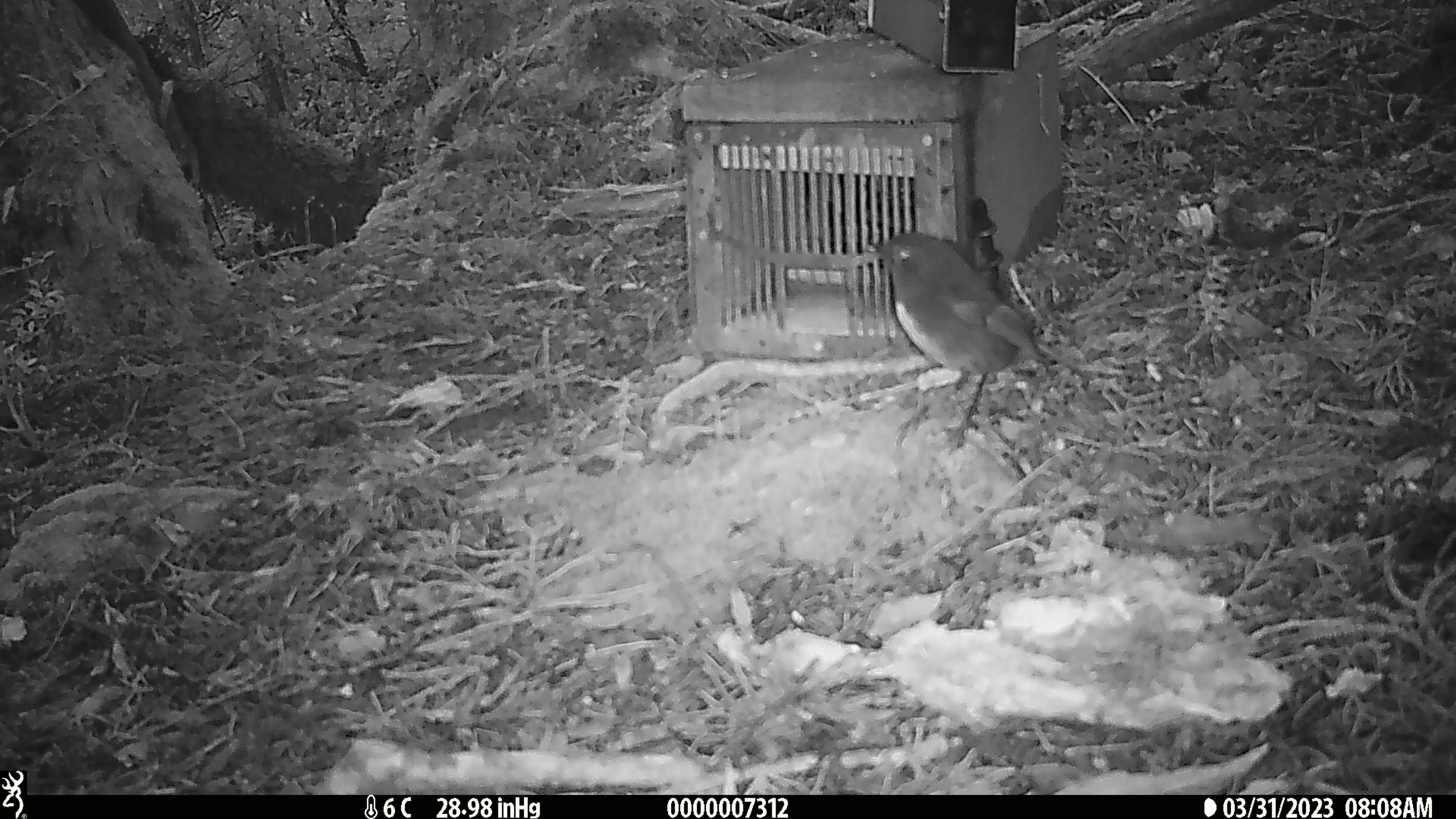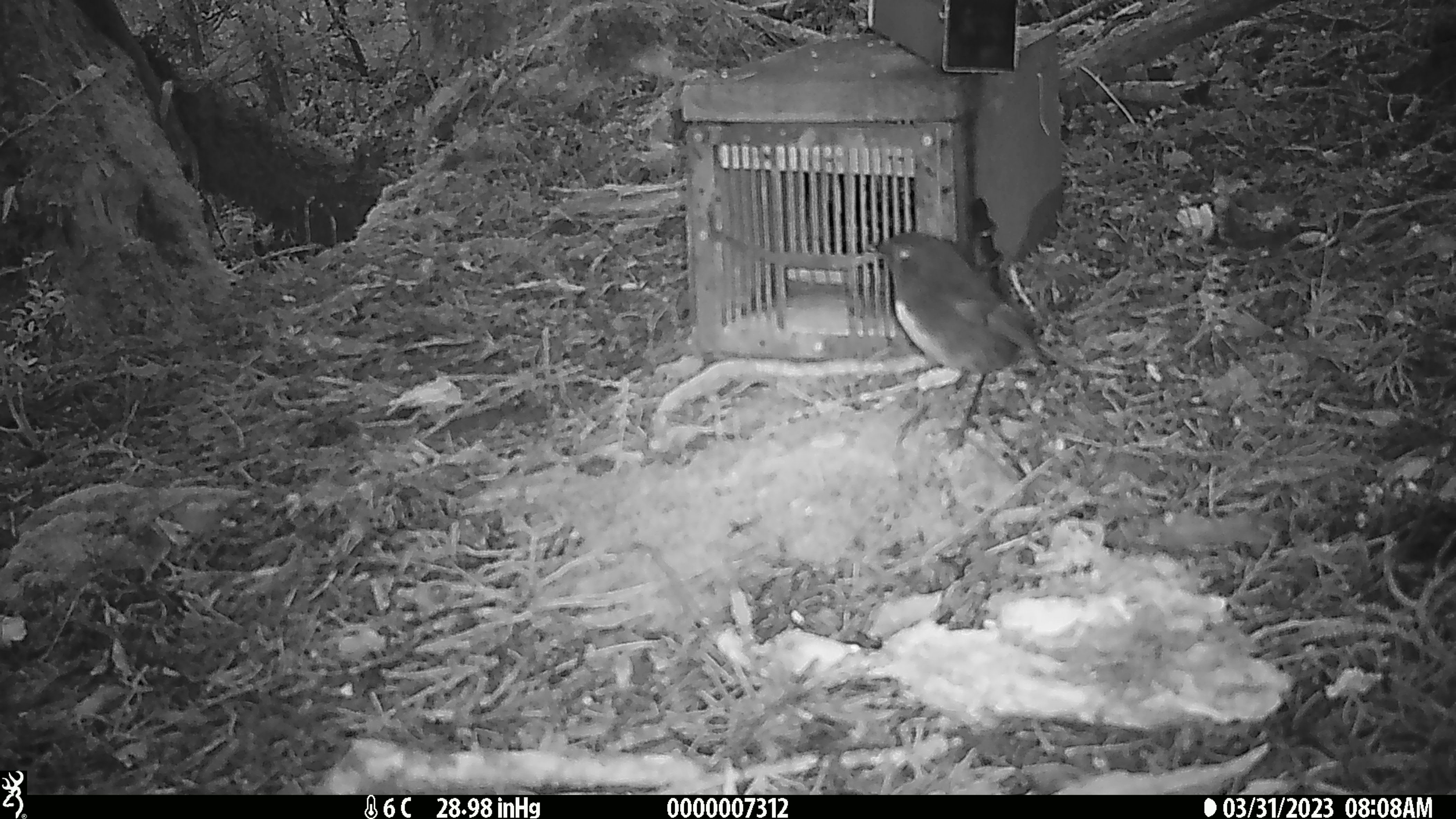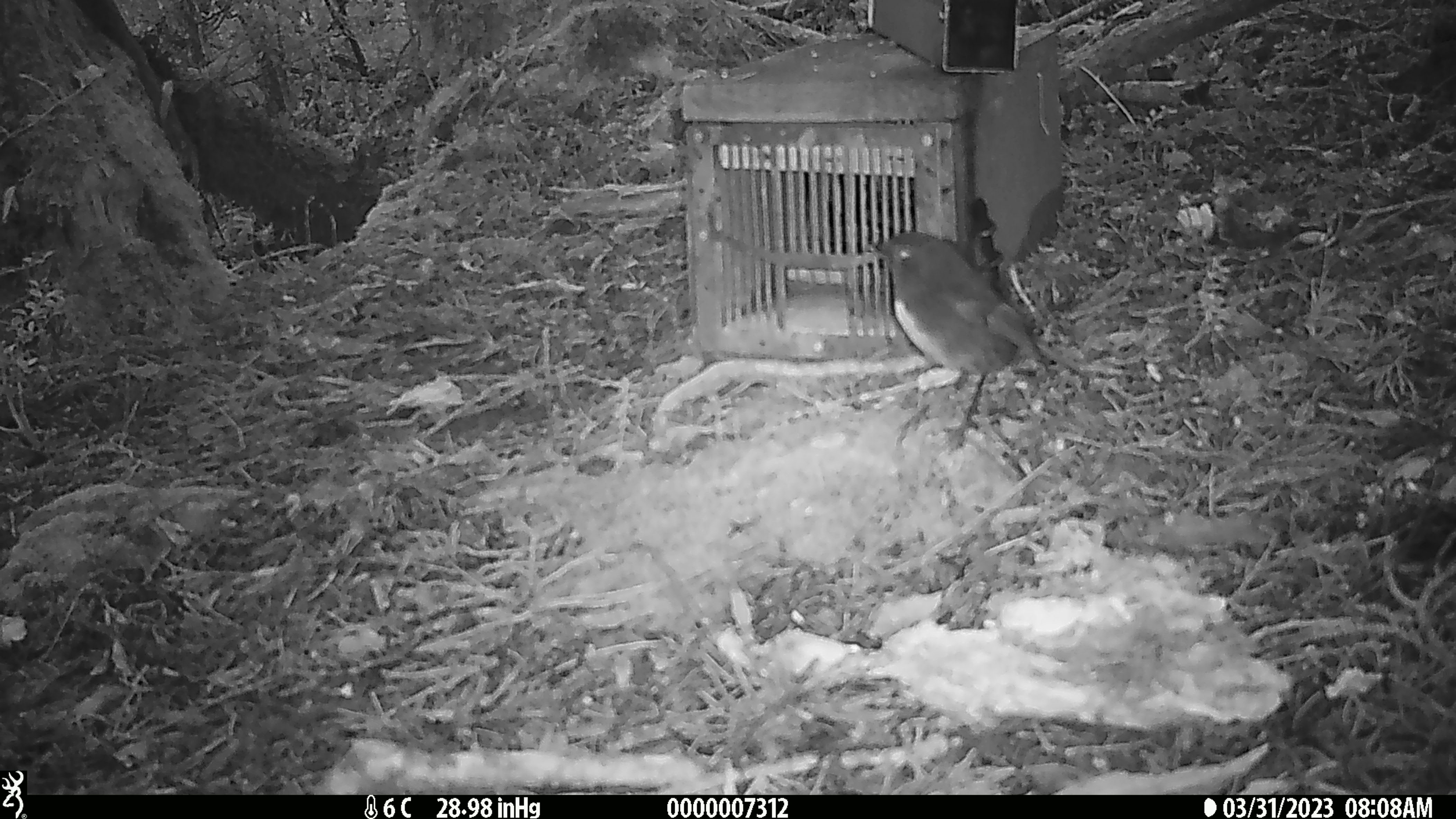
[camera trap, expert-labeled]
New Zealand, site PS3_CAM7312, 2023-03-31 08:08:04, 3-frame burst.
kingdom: Animalia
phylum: Chordata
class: Aves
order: Passeriformes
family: Petroicidae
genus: Petroica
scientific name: Petroica australis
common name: new zealand robin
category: robin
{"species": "robin (new zealand robin) (Petroica australis)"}